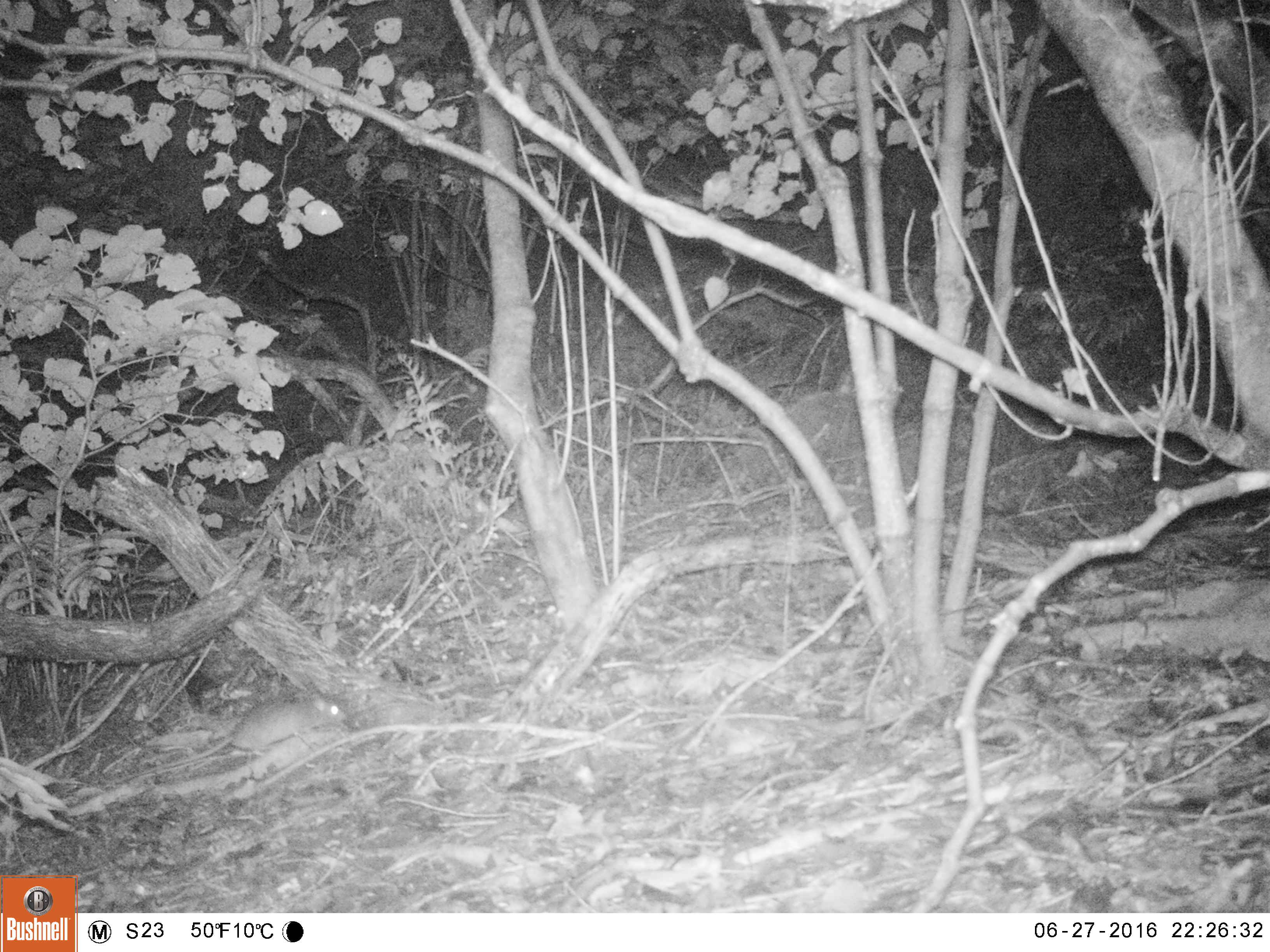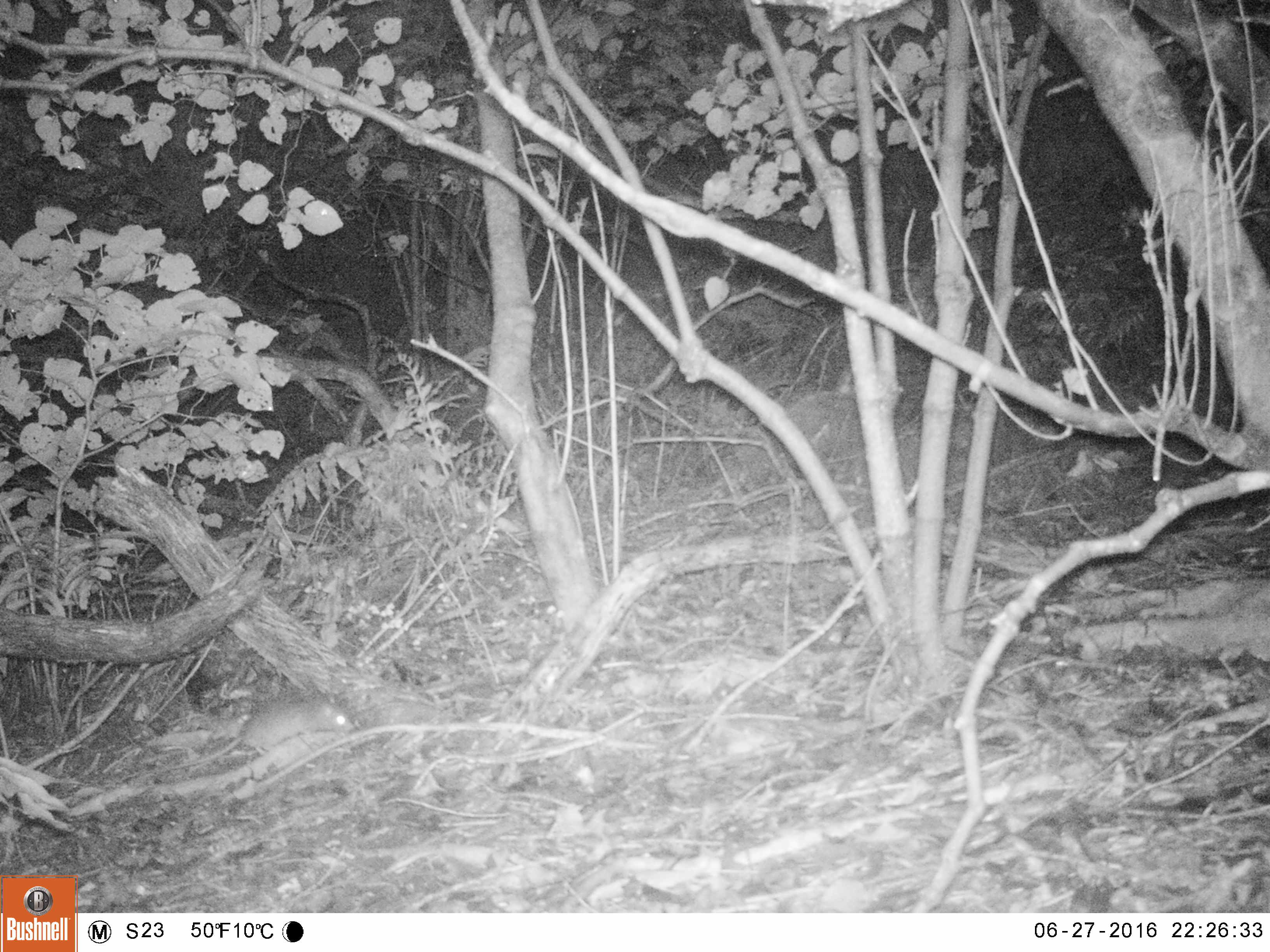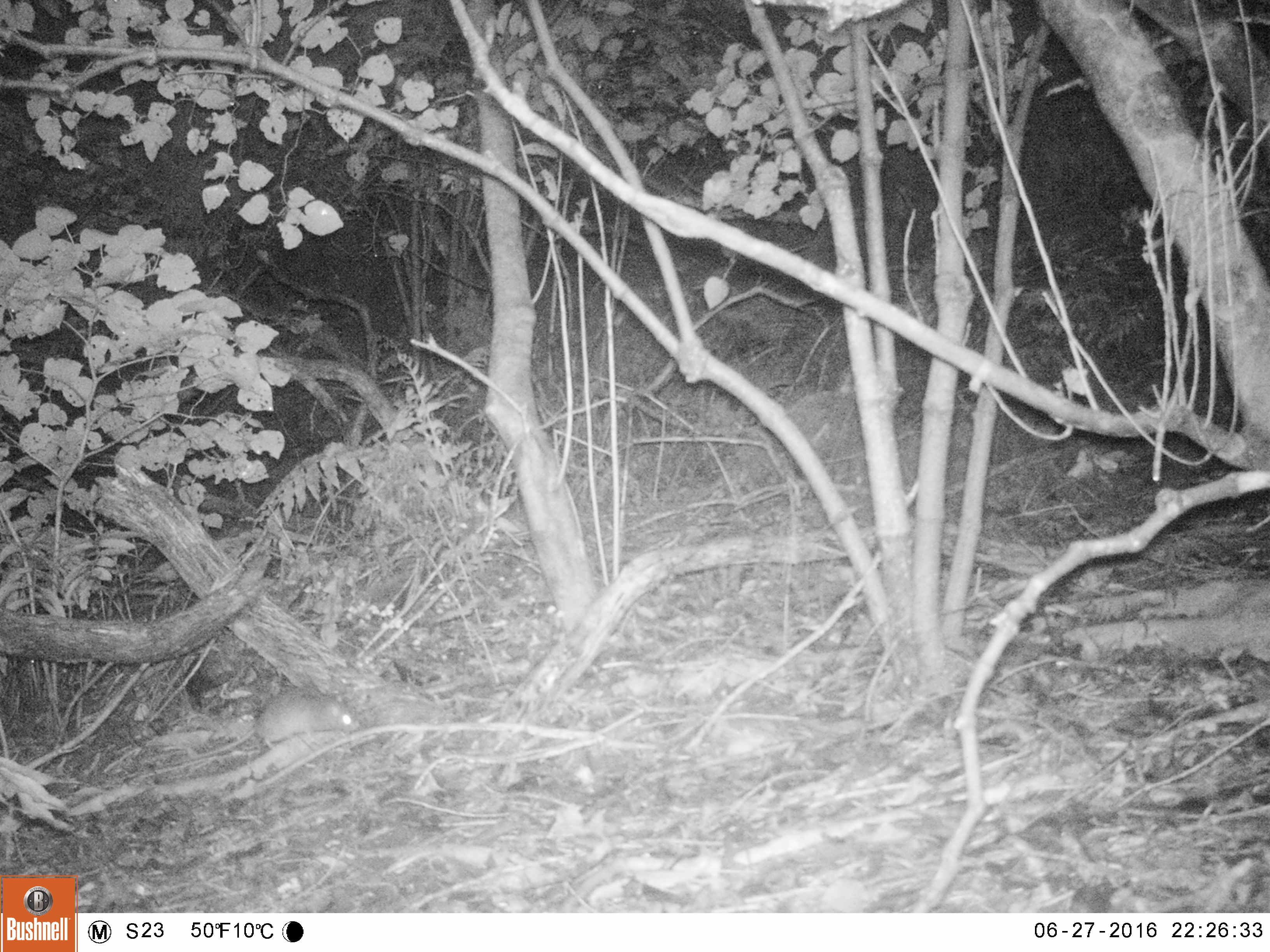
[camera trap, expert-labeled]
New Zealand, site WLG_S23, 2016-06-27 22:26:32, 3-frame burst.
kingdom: Animalia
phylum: Chordata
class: Mammalia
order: Rodentia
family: Muridae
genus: Rattus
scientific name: Rattus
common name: rat